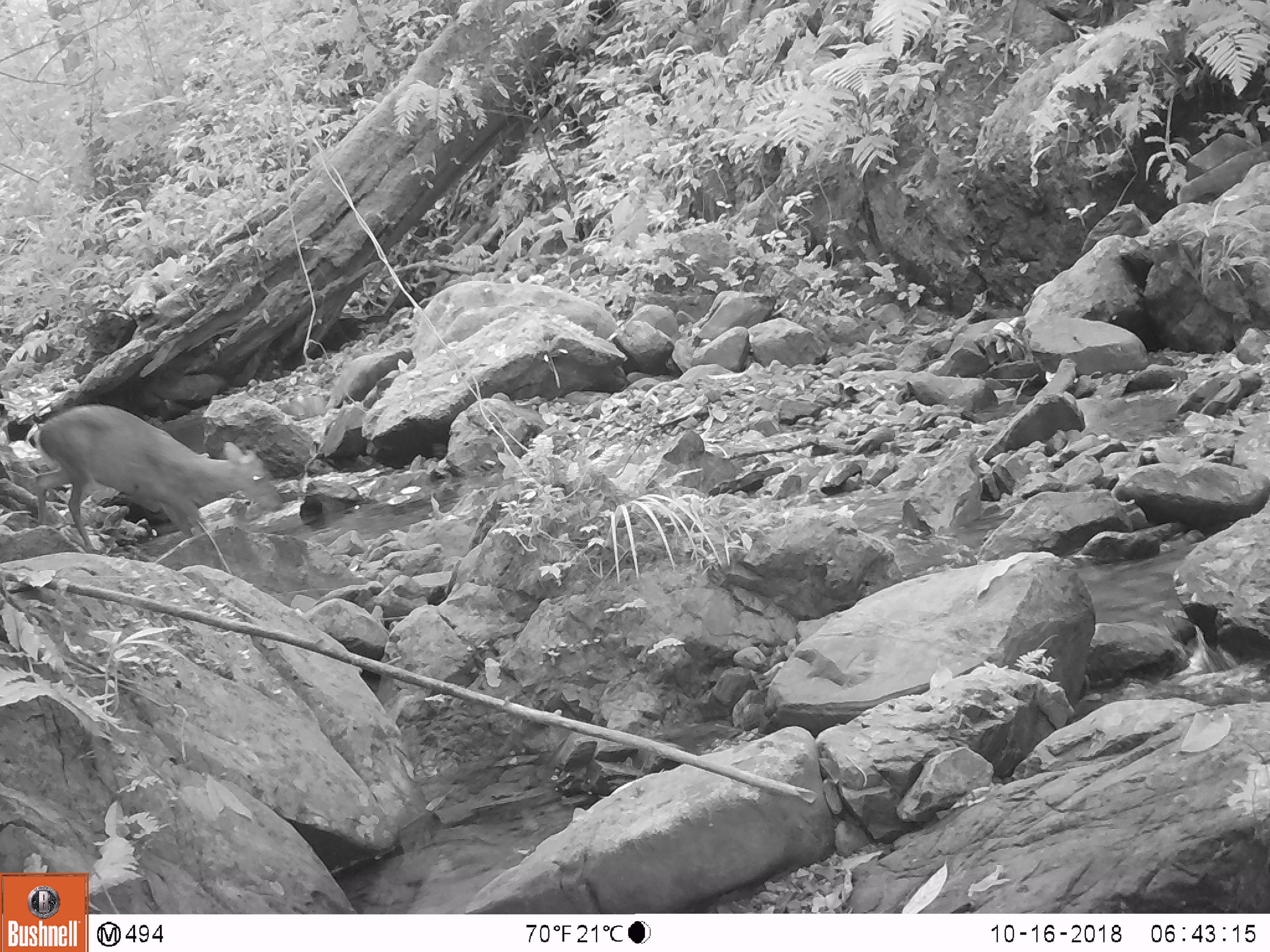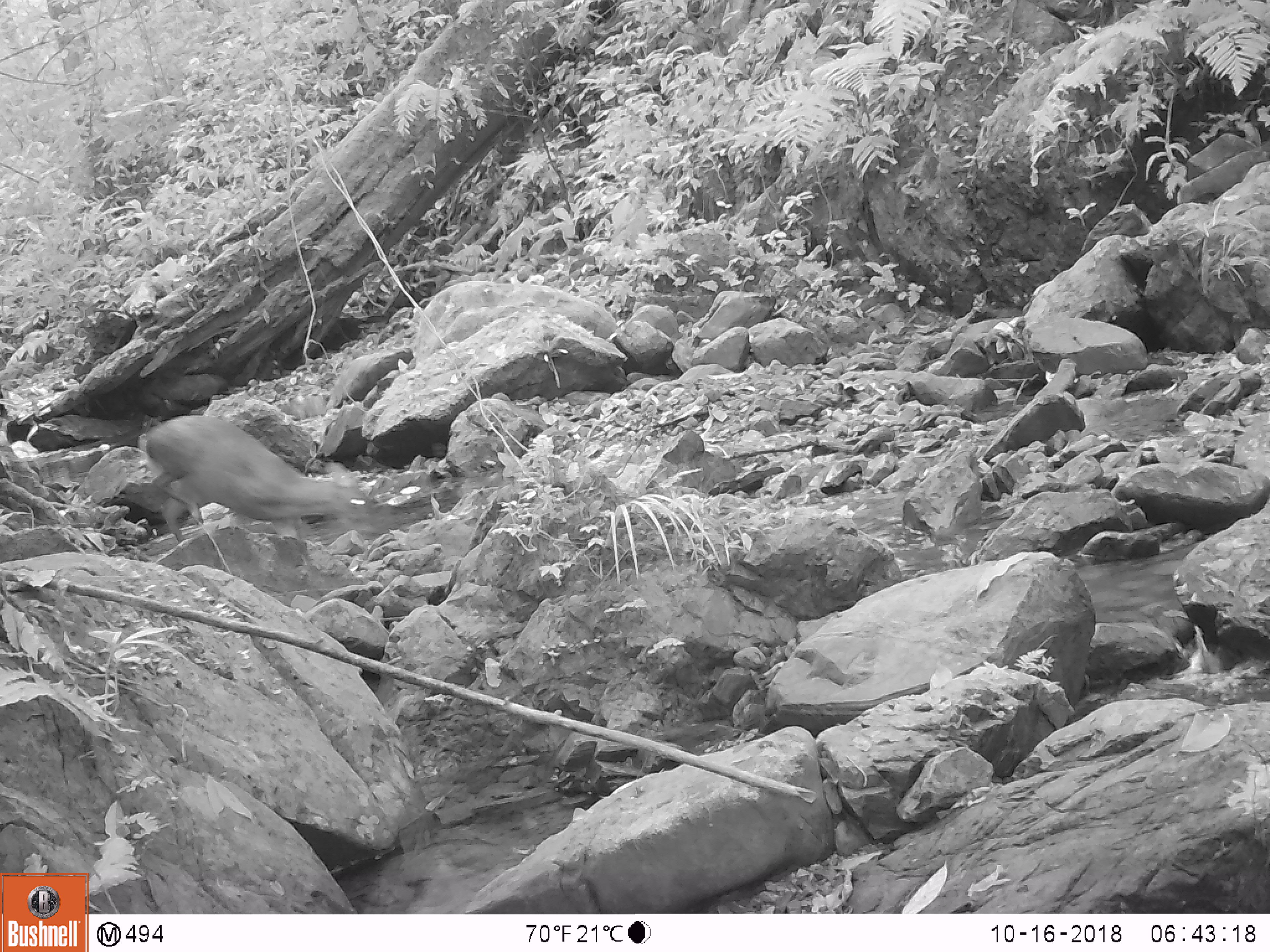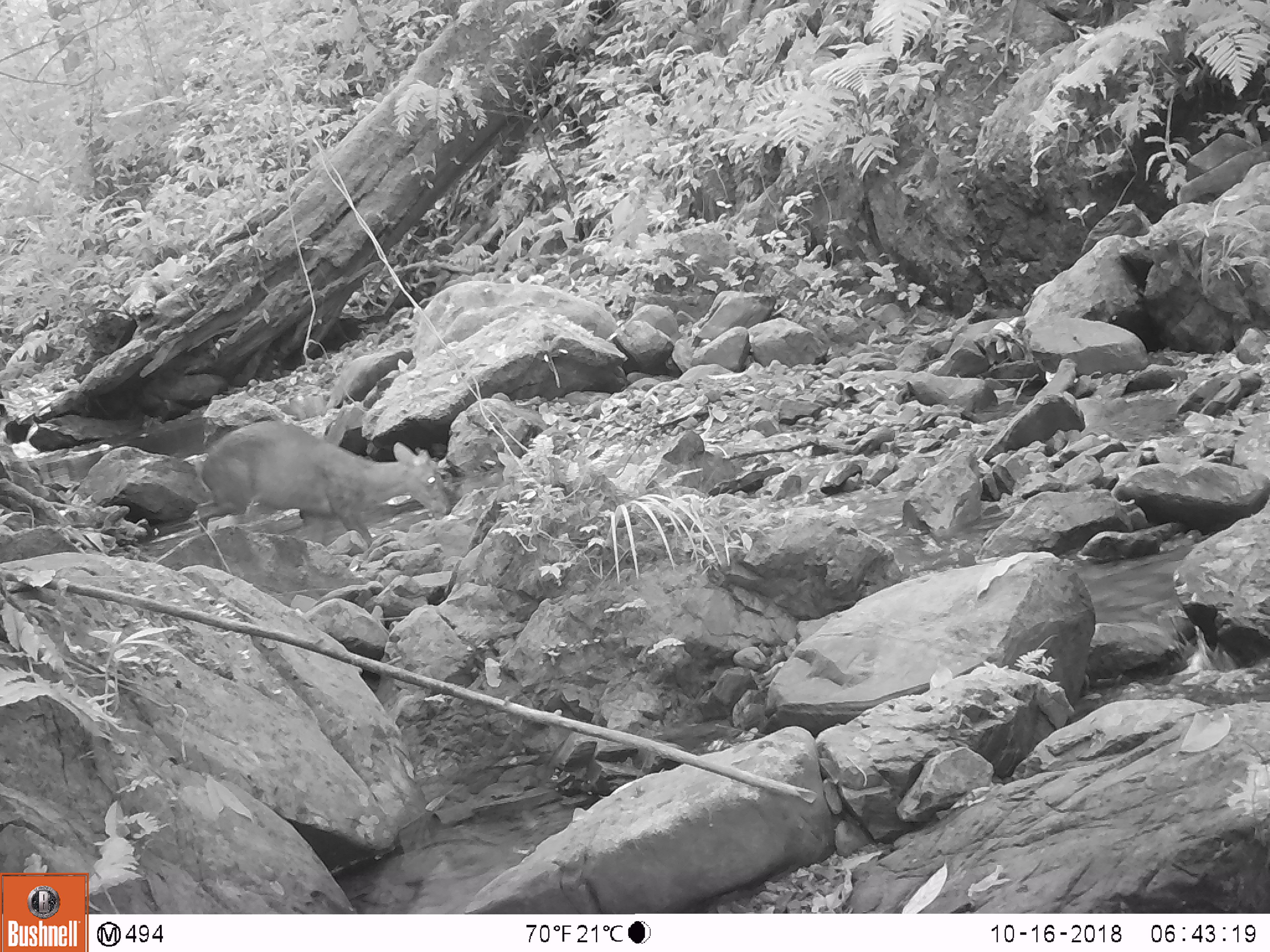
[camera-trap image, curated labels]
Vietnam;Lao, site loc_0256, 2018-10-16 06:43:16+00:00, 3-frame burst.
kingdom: Animalia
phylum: Chordata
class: Mammalia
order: Artiodactyla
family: Cervidae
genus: Muntiacus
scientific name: Muntiacus rooseveltorum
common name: roosevelt's muntjac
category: roosevelts muntjac group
Roosevelts muntjac group (roosevelt's muntjac) (Muntiacus rooseveltorum). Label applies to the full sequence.